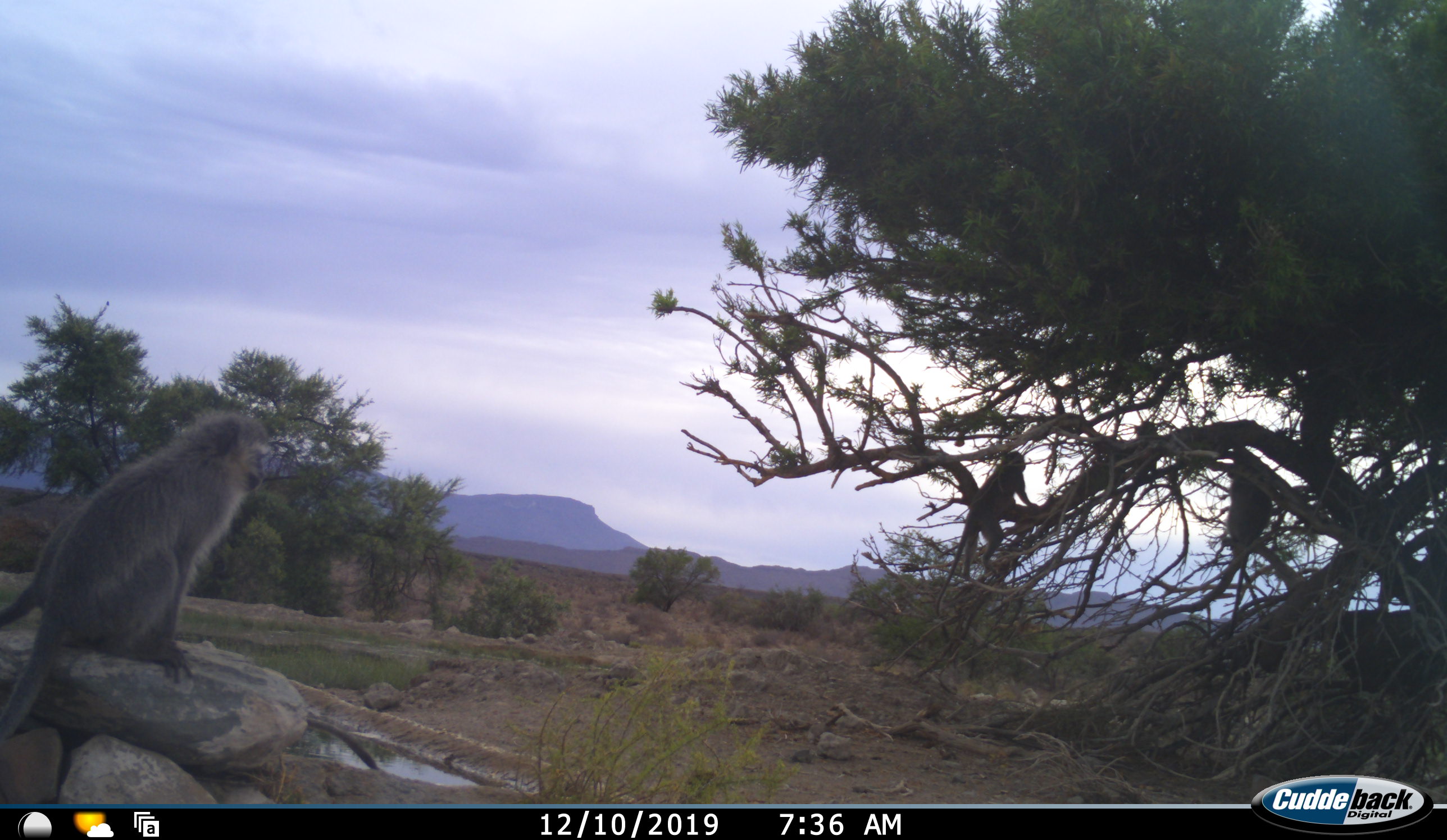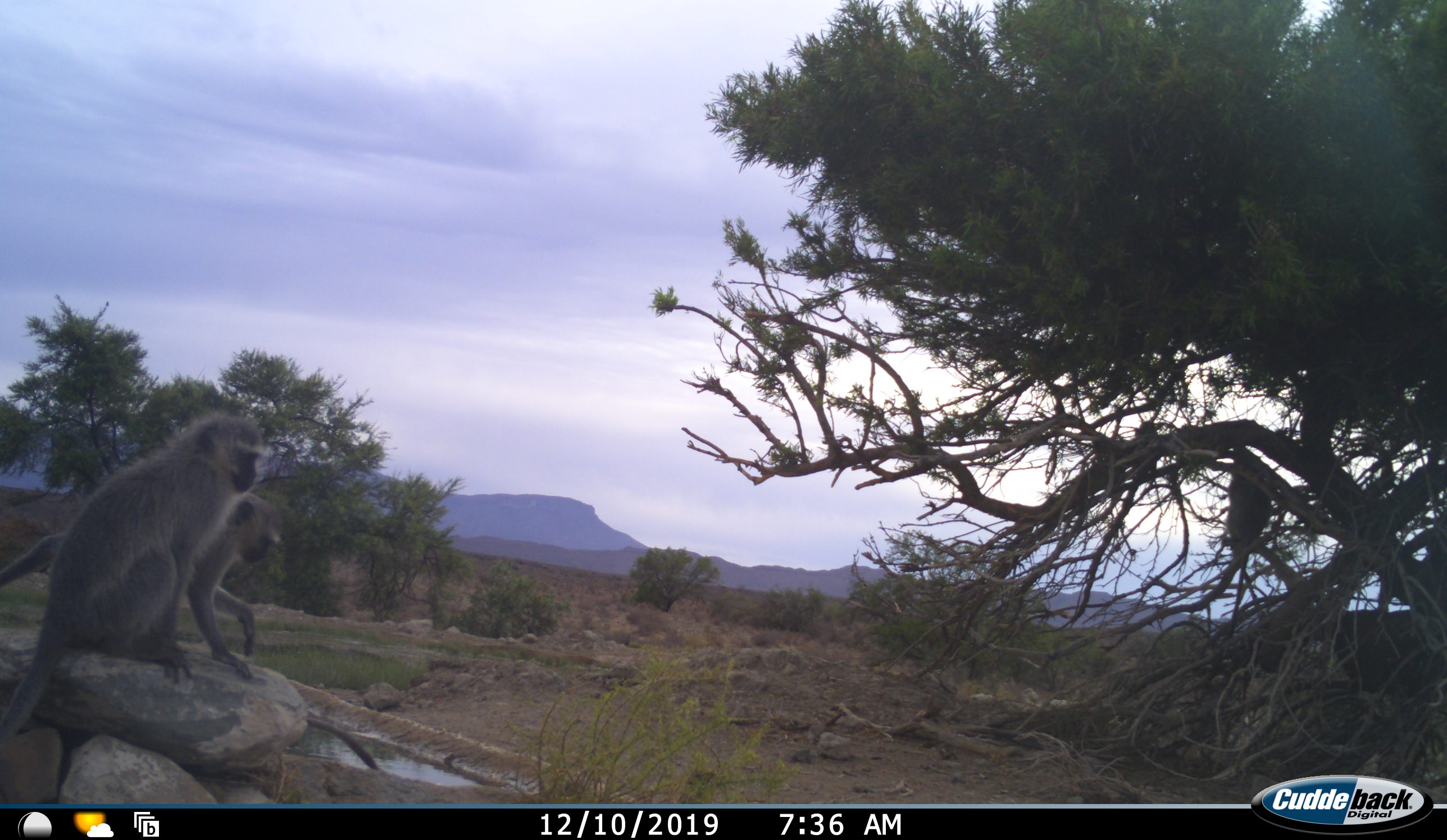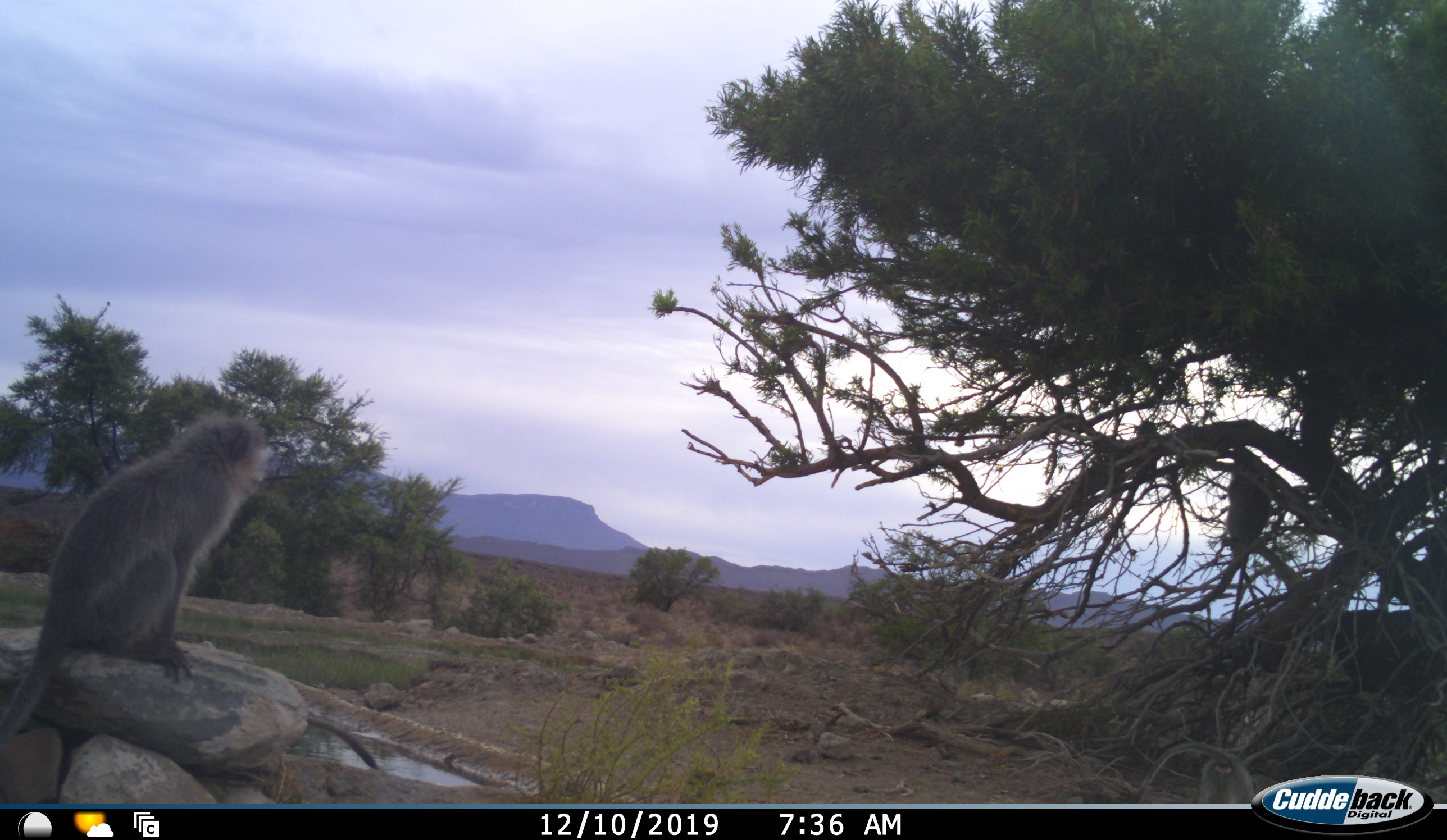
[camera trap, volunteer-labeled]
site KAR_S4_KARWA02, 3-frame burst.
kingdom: Animalia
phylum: Chordata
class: Mammalia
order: Primates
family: Cercopithecidae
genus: Chlorocebus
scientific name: Chlorocebus pygerythrus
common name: vervet monkey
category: monkeyvervet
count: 3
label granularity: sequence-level